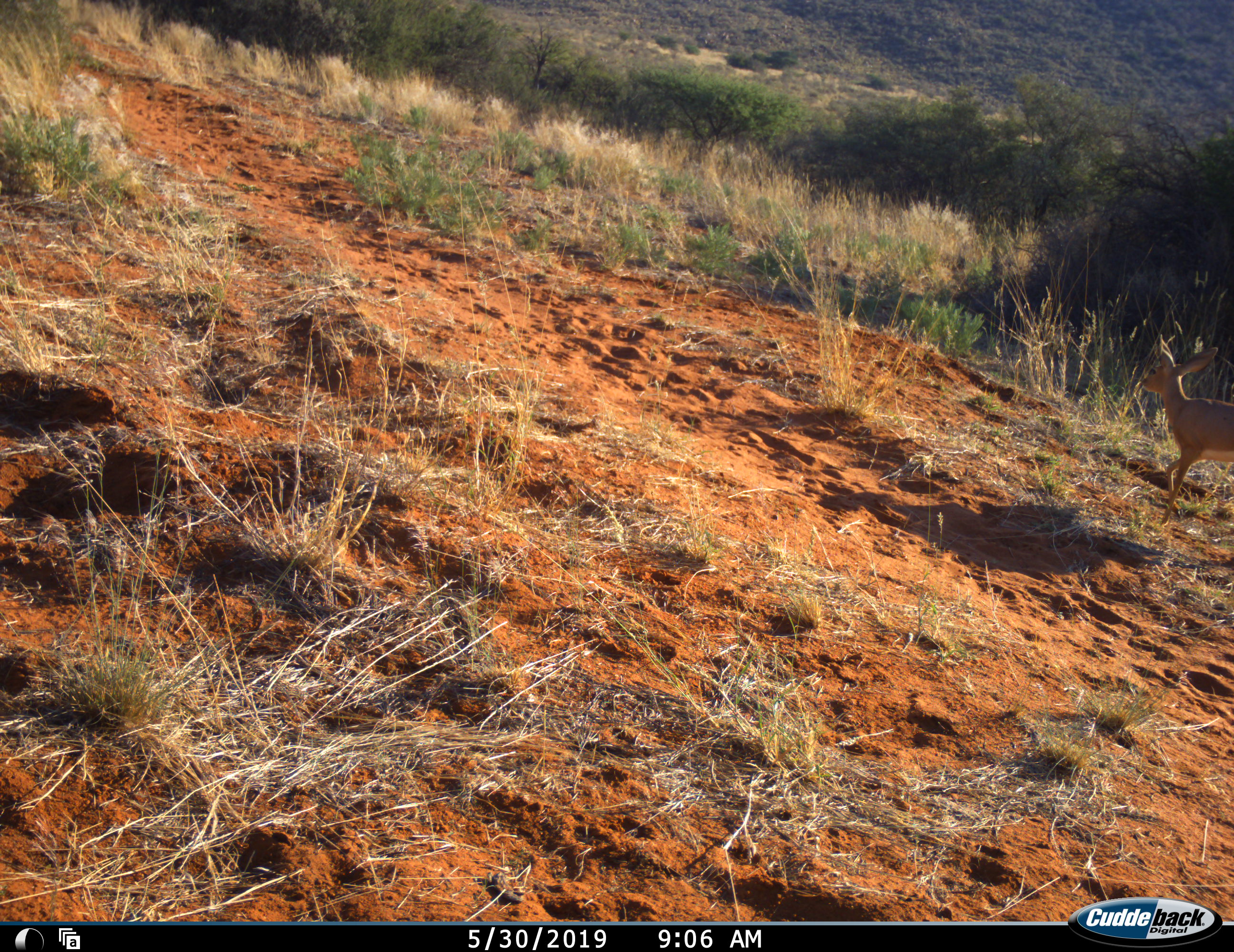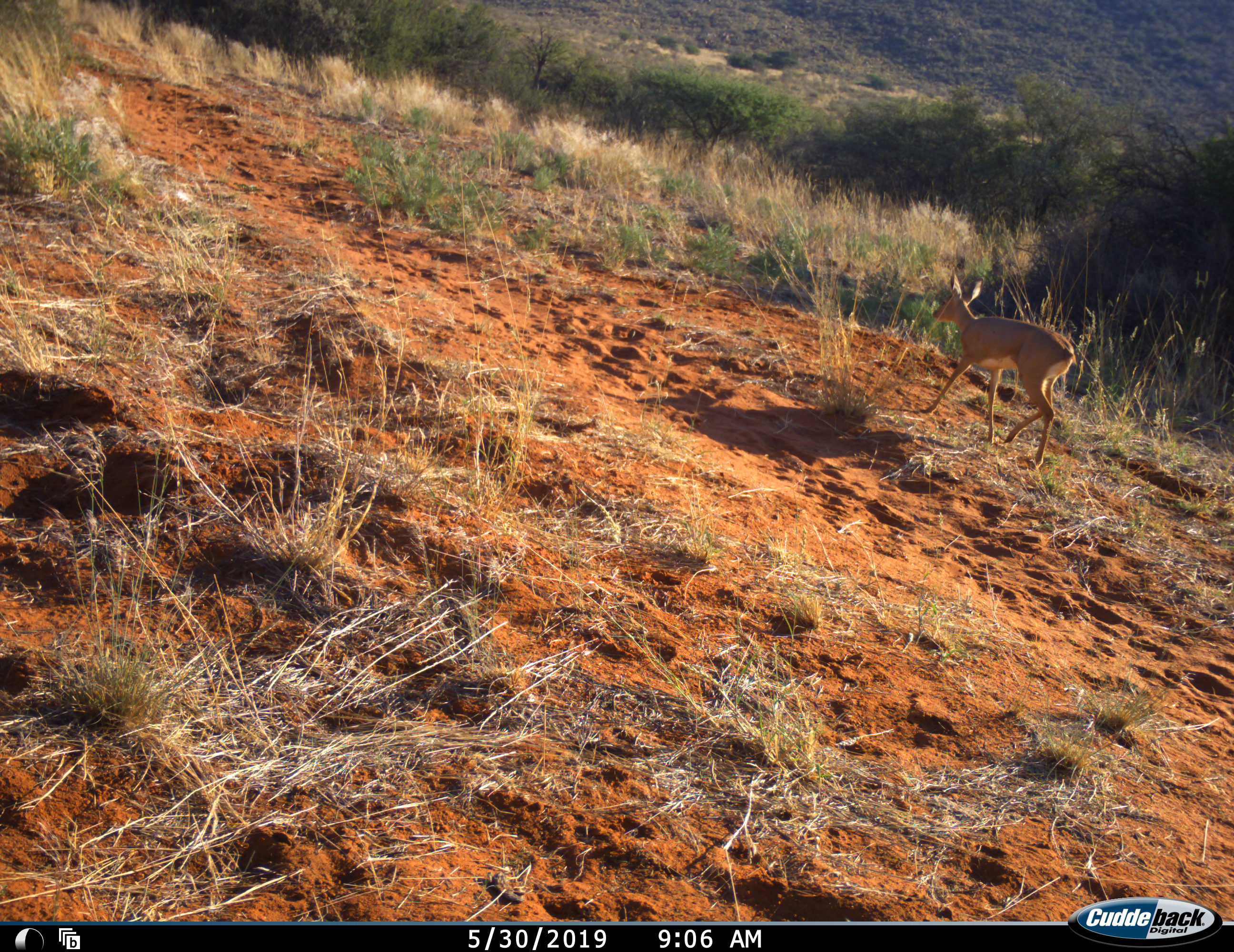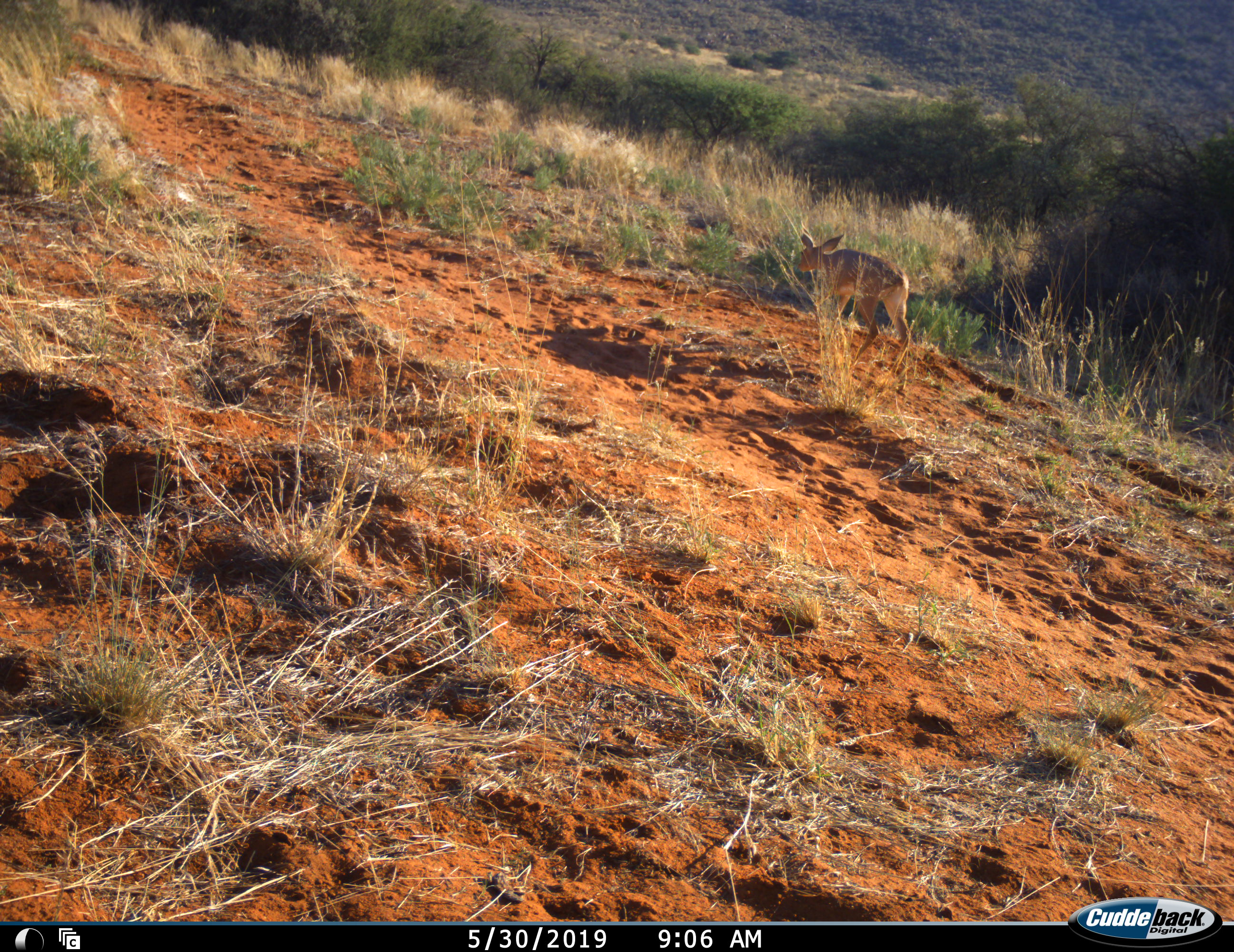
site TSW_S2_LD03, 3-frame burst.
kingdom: Animalia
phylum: Chordata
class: Mammalia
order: Artiodactyla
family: Bovidae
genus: Raphicerus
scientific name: Raphicerus campestris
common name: steenbok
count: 1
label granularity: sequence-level